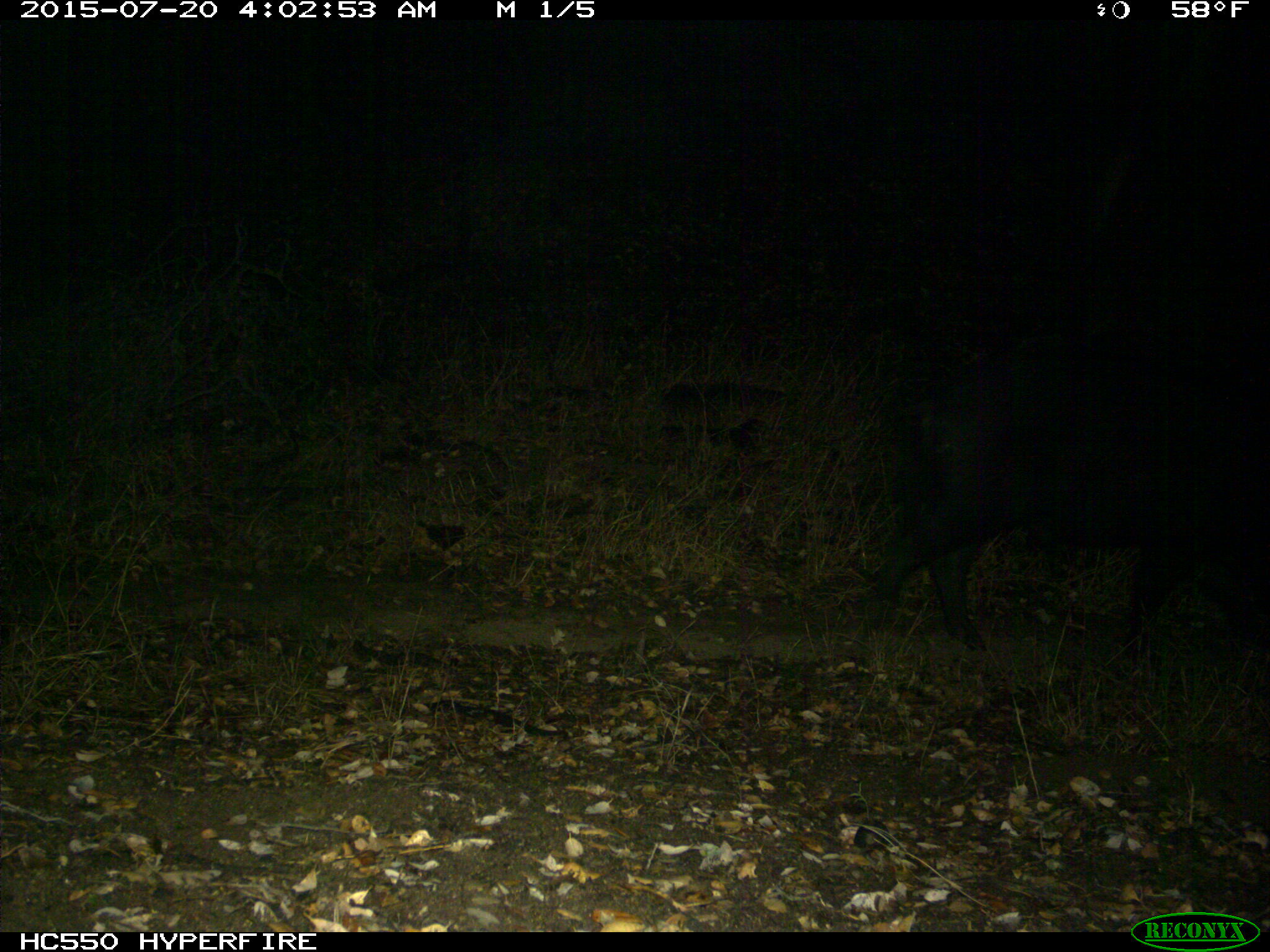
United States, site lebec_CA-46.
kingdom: Animalia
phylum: Chordata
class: Mammalia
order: Artiodactyla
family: Suidae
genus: Sus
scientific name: Sus scrofa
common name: wild boar